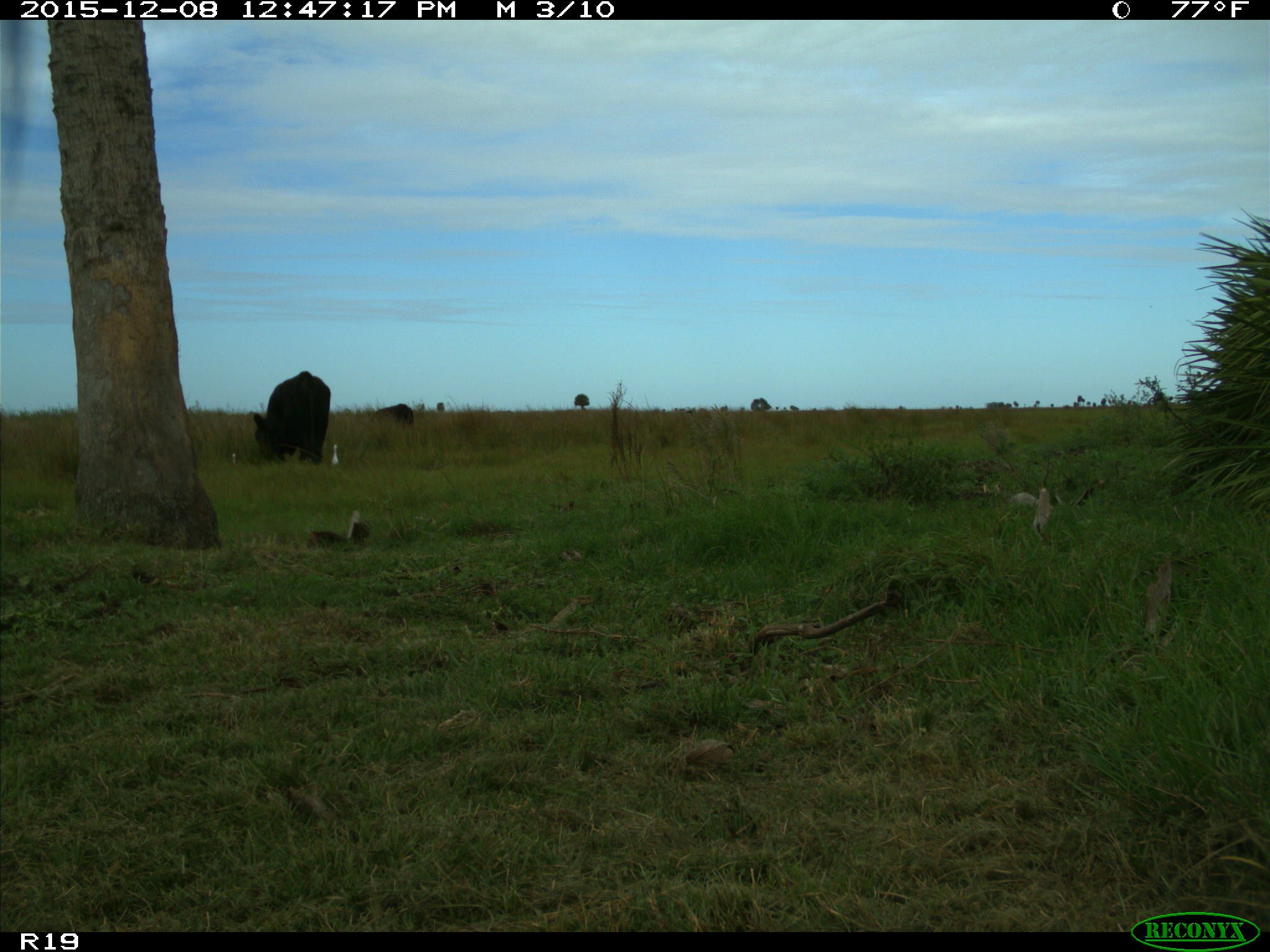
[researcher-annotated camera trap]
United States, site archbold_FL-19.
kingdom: Animalia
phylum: Chordata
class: Mammalia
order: Artiodactyla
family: Bovidae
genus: Bos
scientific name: Bos taurus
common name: domestic cow